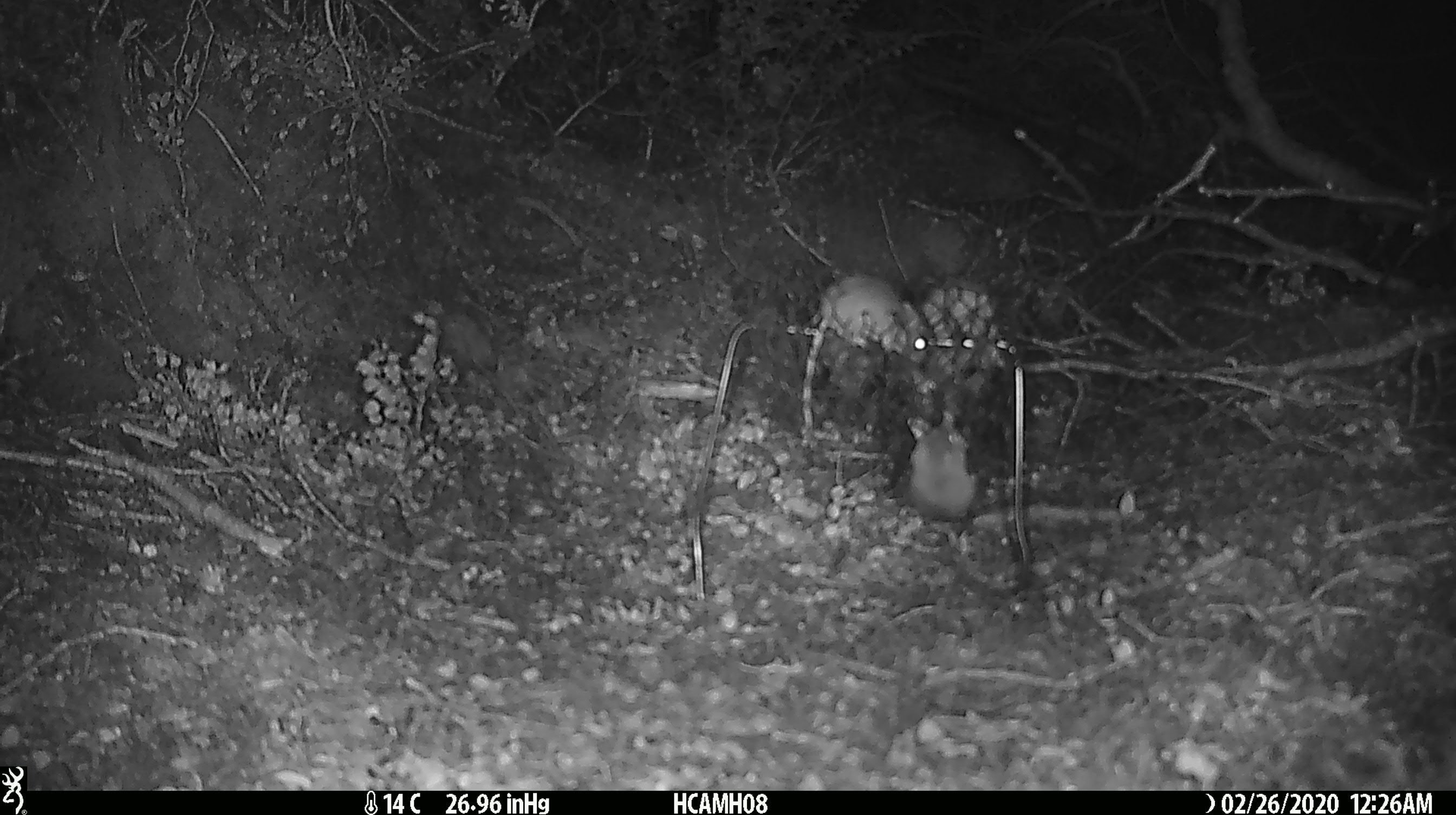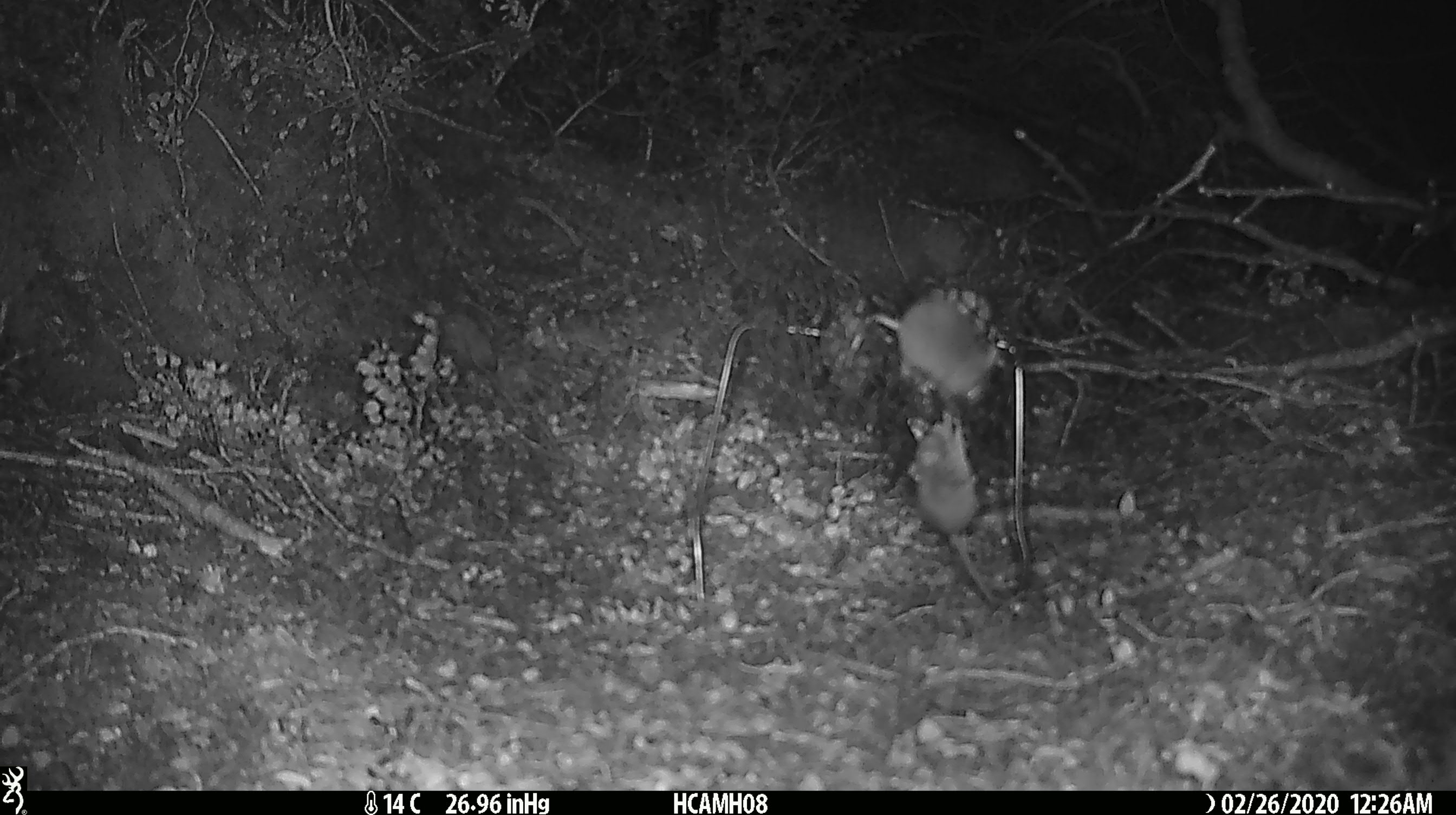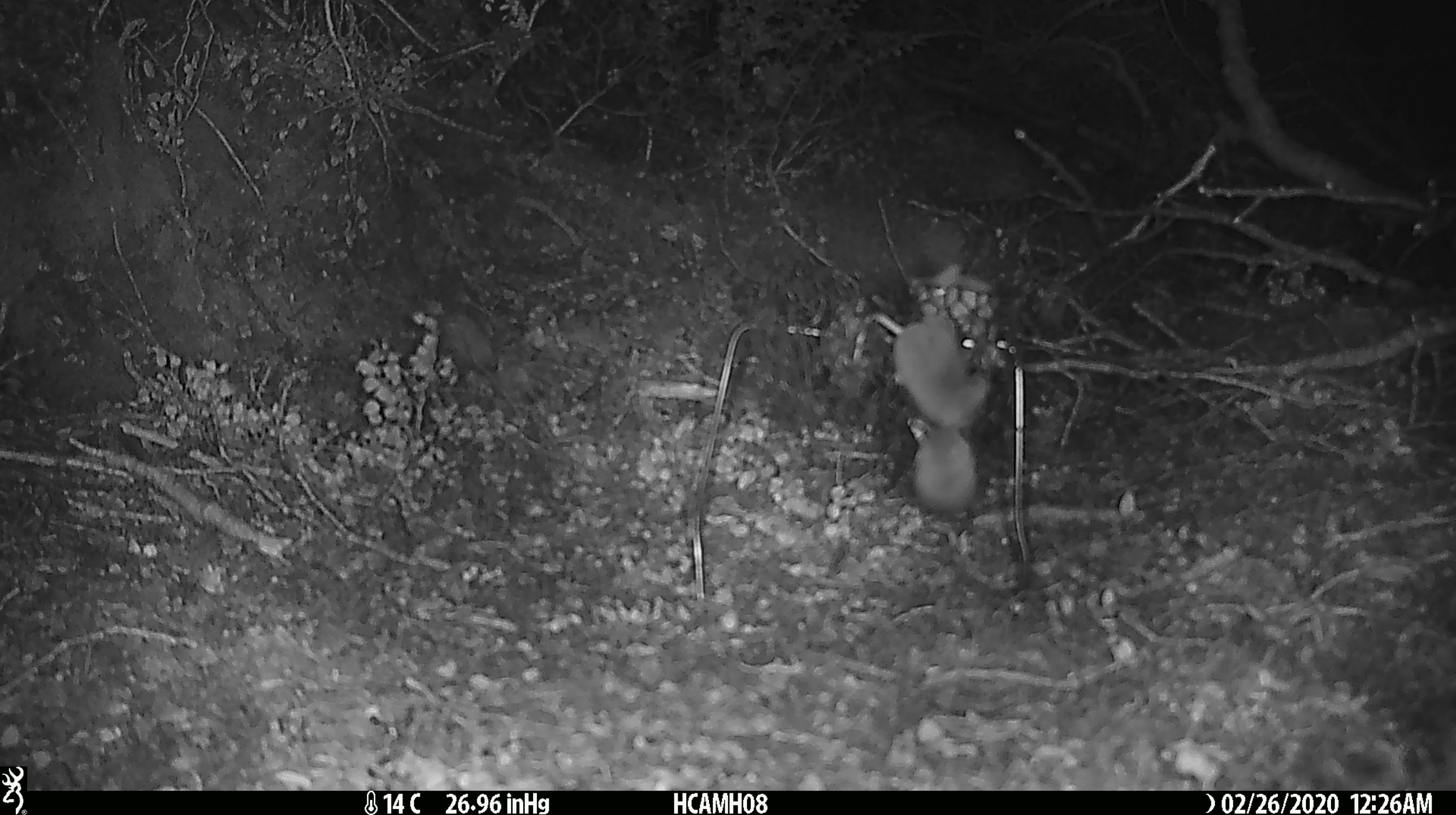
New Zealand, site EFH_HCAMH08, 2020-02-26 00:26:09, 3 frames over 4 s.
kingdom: Animalia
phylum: Chordata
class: Mammalia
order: Rodentia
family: Muridae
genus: Mus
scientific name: Mus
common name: mouse